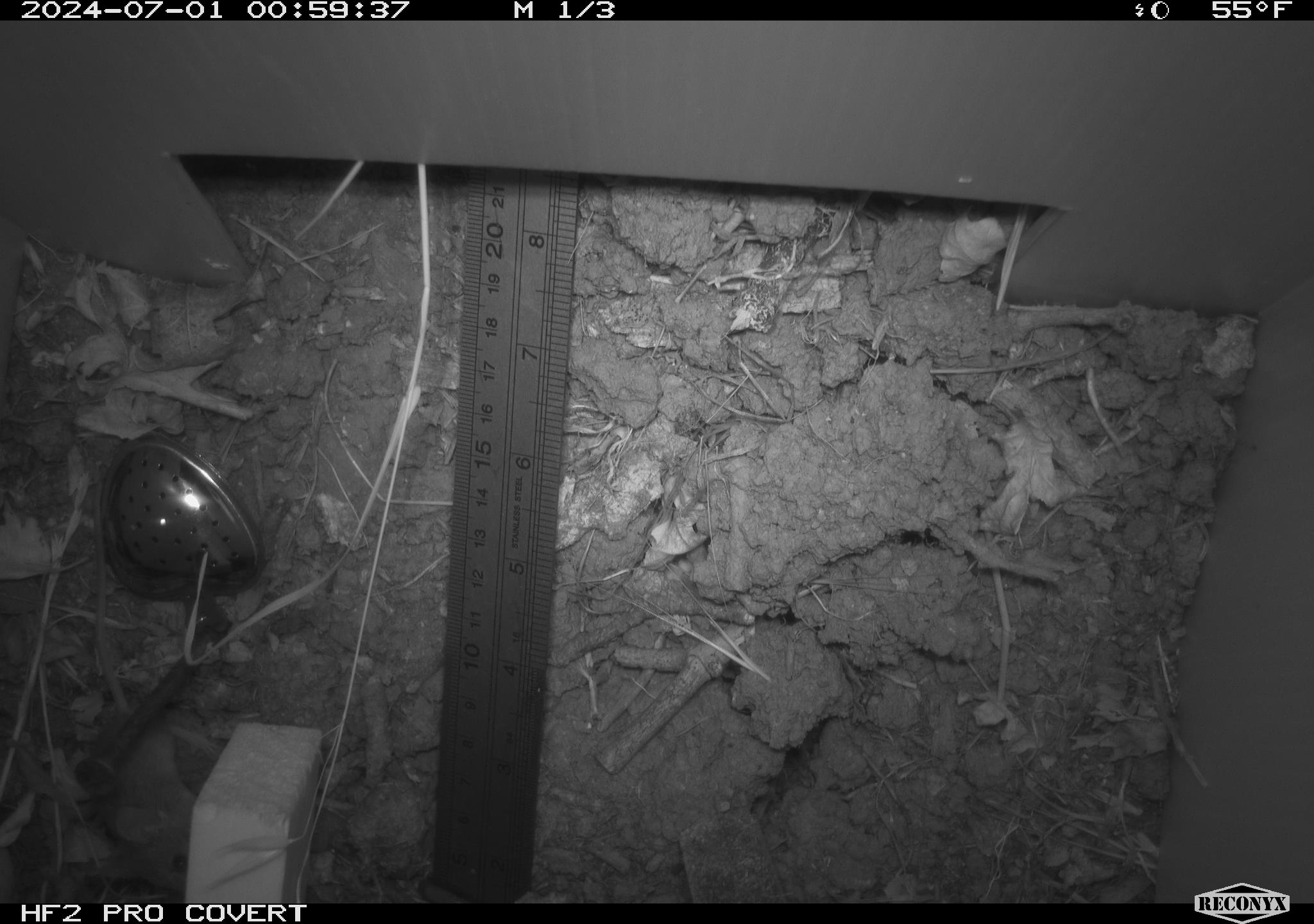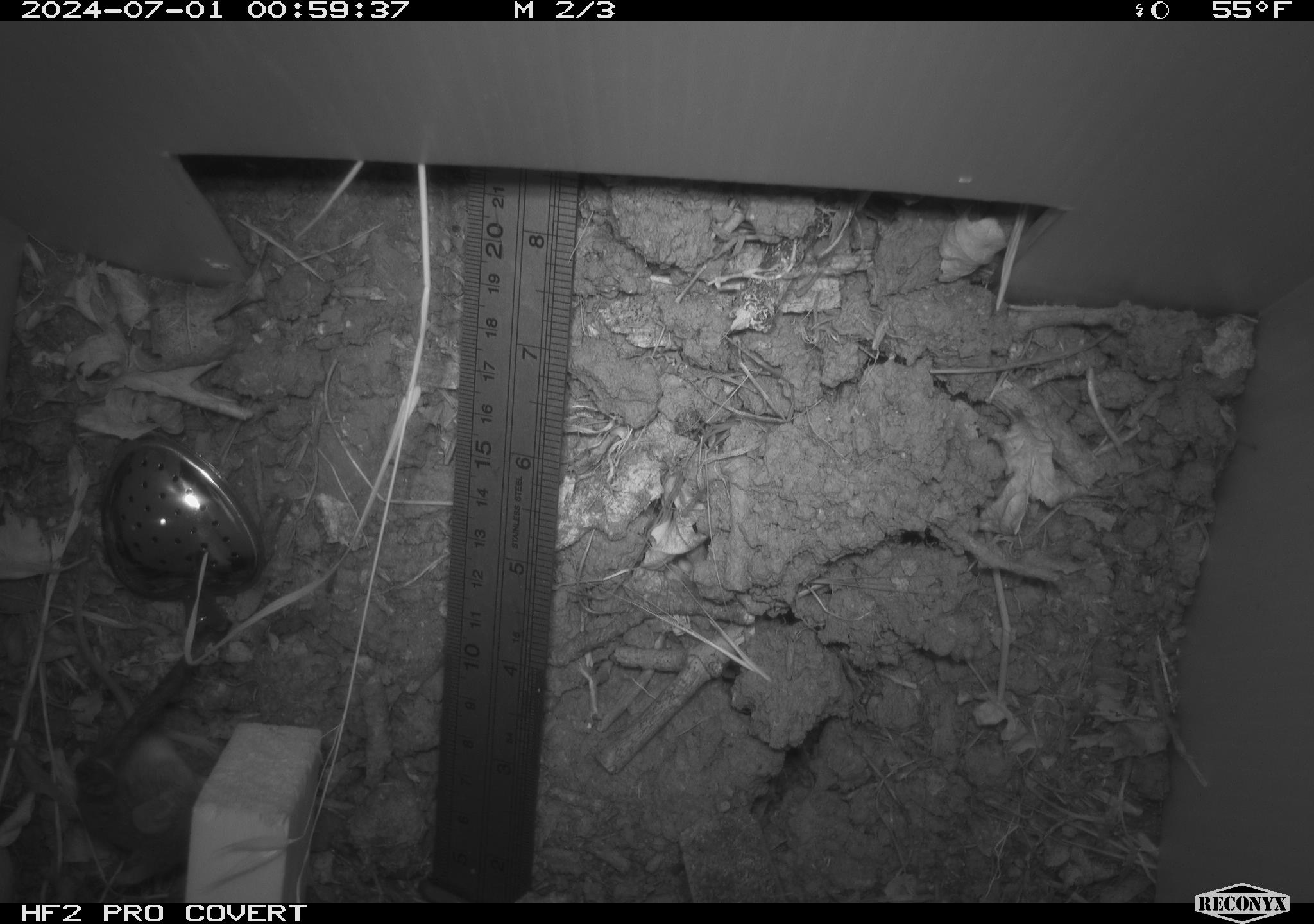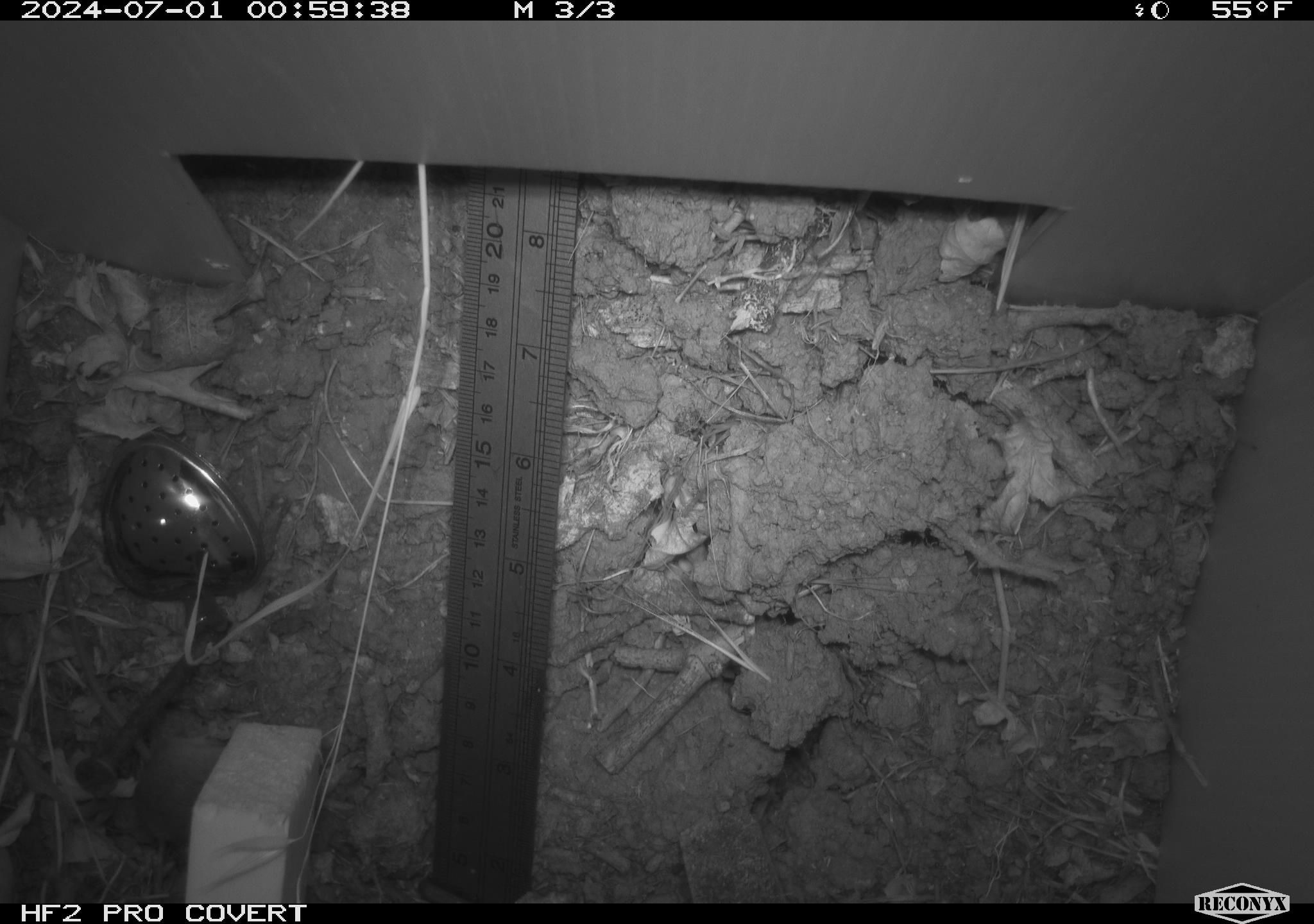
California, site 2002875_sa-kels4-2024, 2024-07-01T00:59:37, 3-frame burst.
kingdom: Animalia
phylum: Chordata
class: Mammalia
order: Rodentia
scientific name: Rodentia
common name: rodent